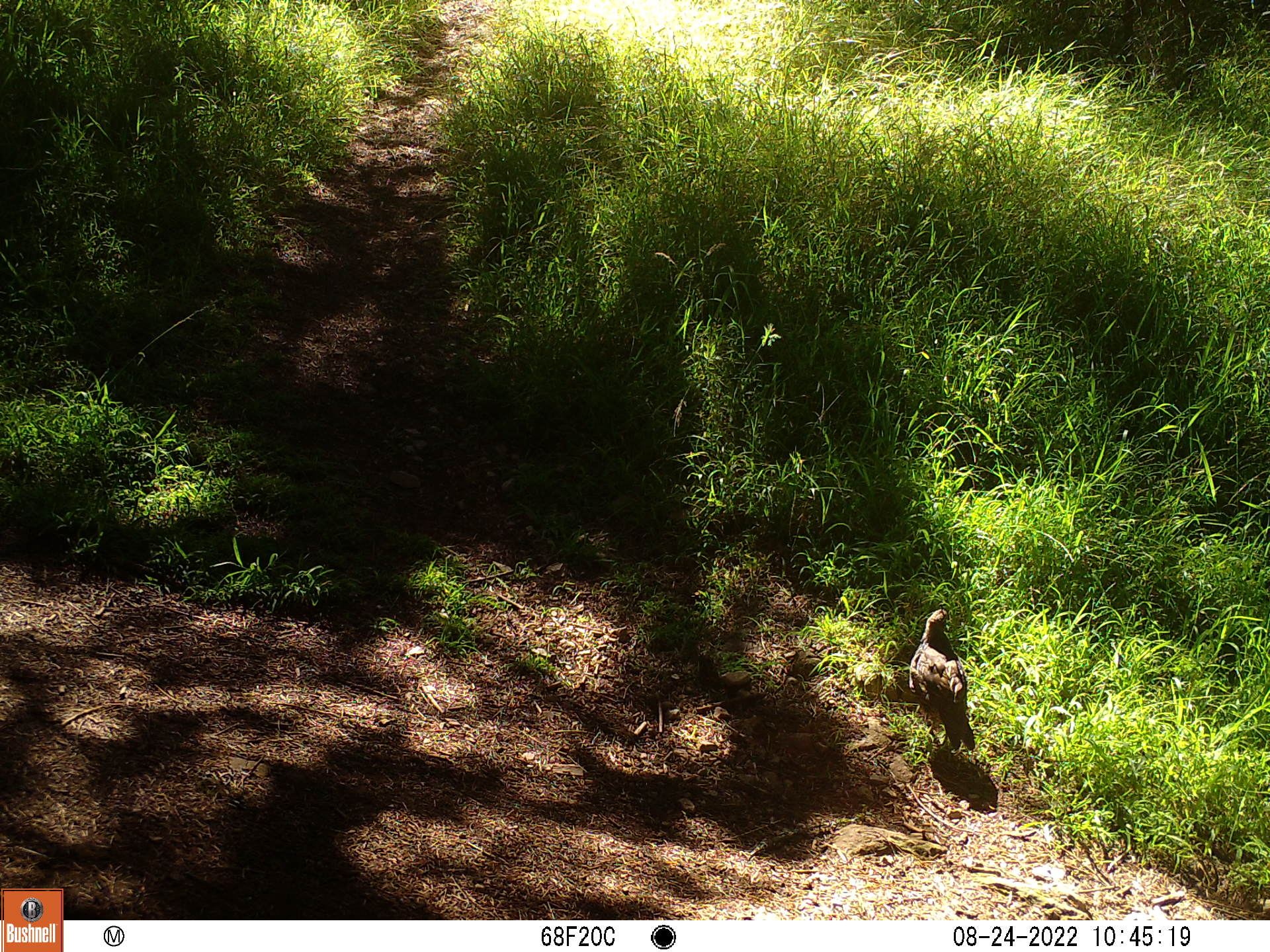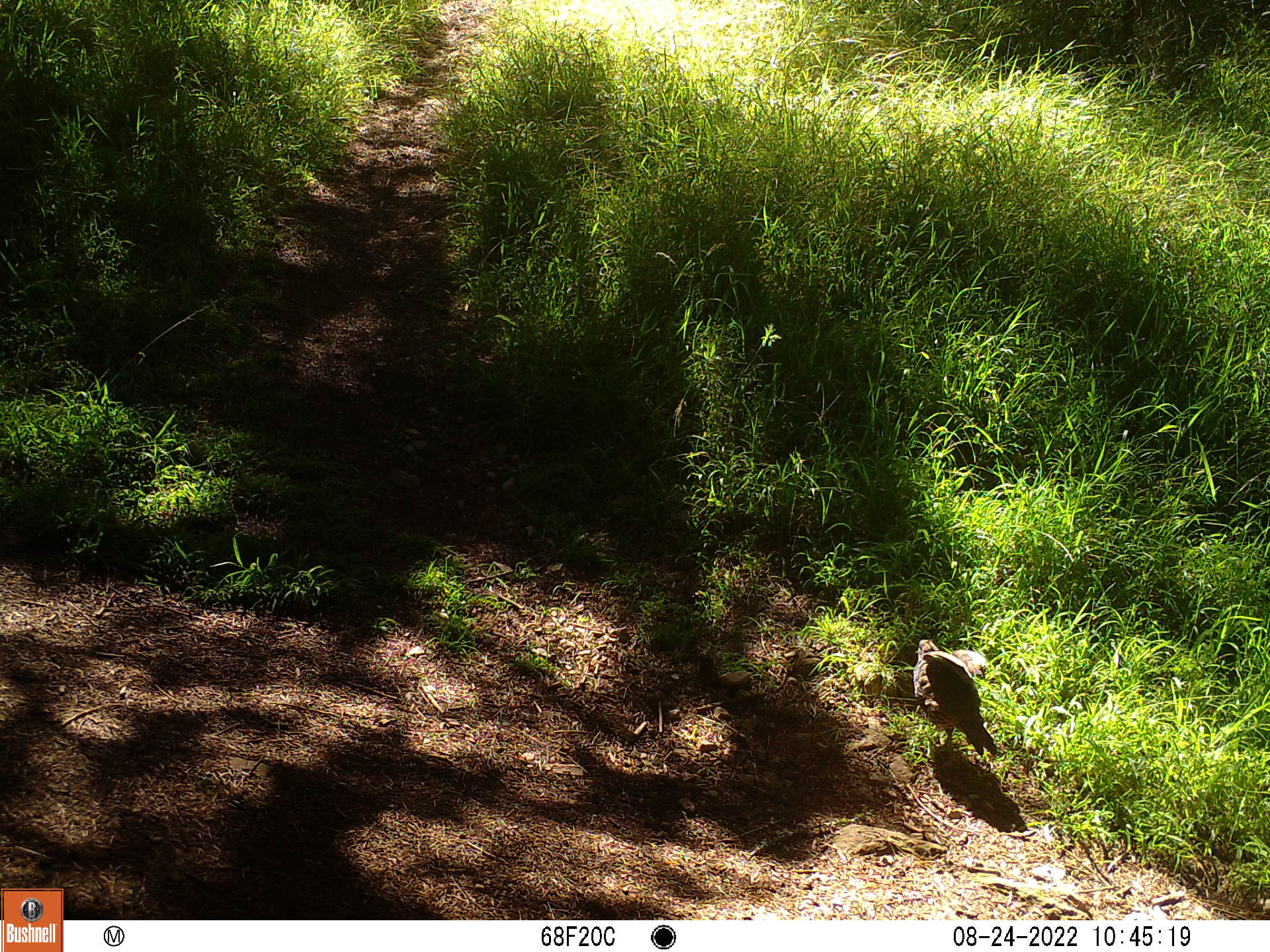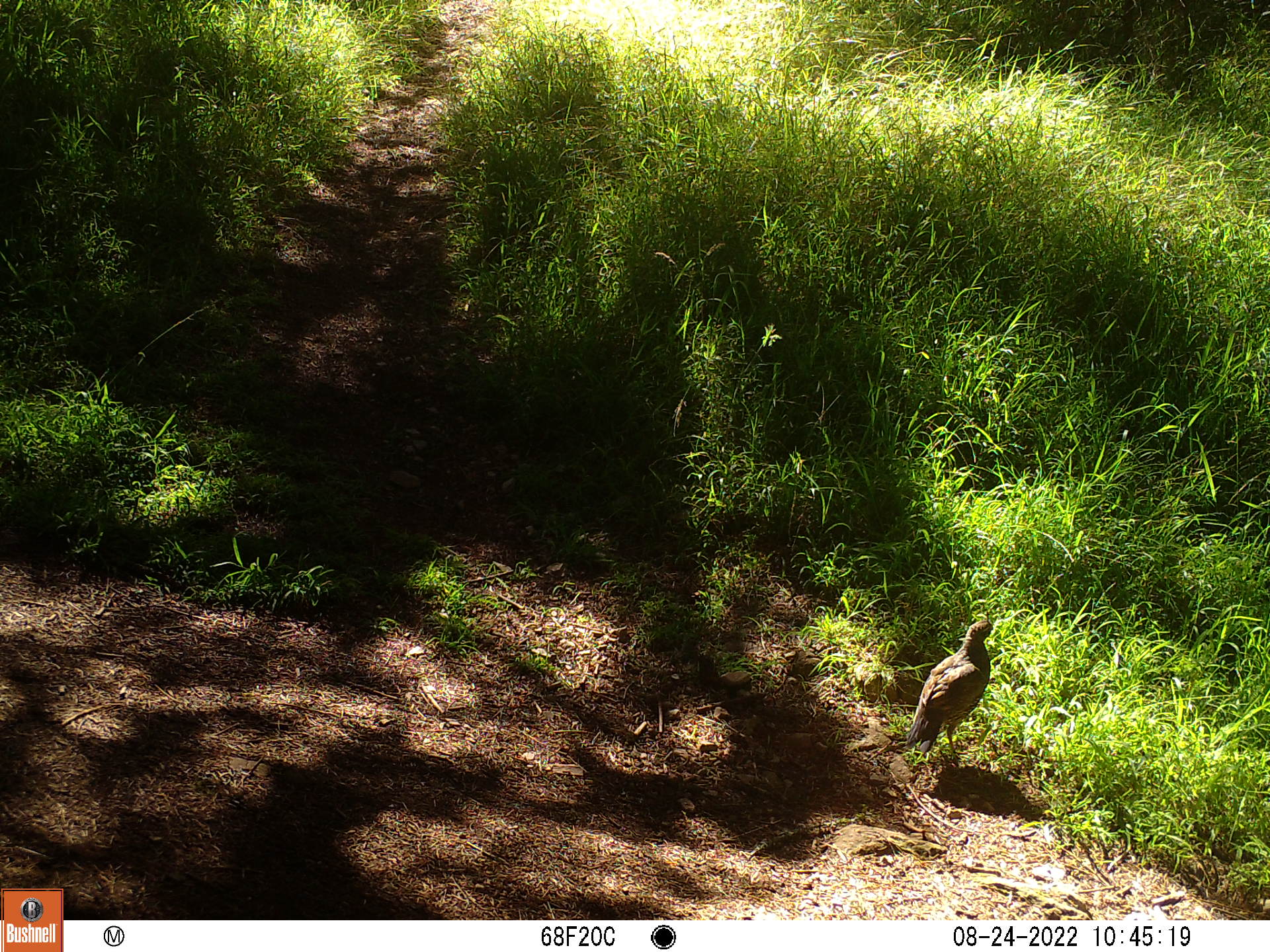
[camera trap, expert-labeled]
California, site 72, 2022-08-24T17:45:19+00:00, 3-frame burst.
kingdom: Animalia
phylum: Chordata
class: Aves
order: Galliformes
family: Odontophoridae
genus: Callipepla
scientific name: Callipepla californica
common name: california quail